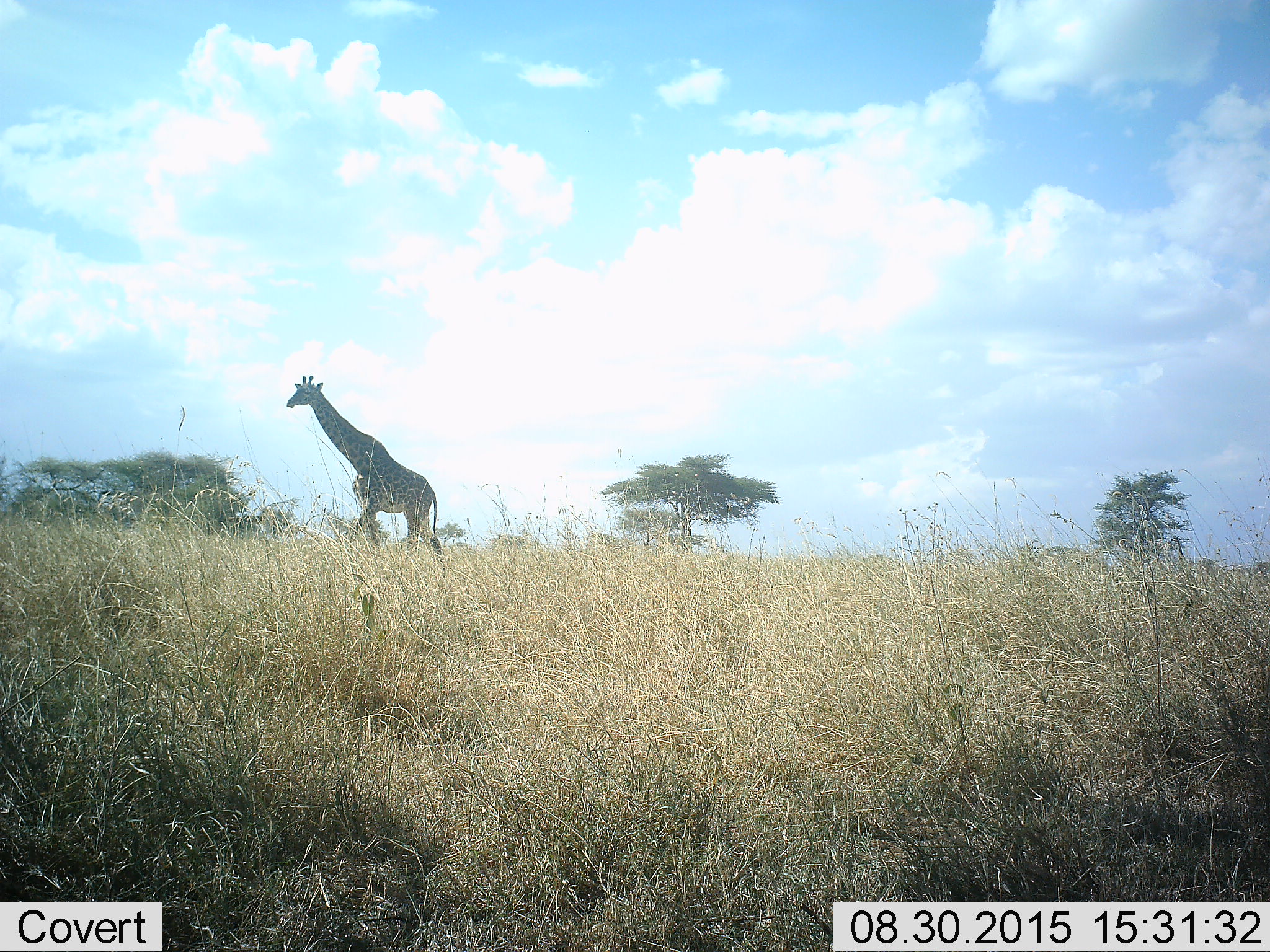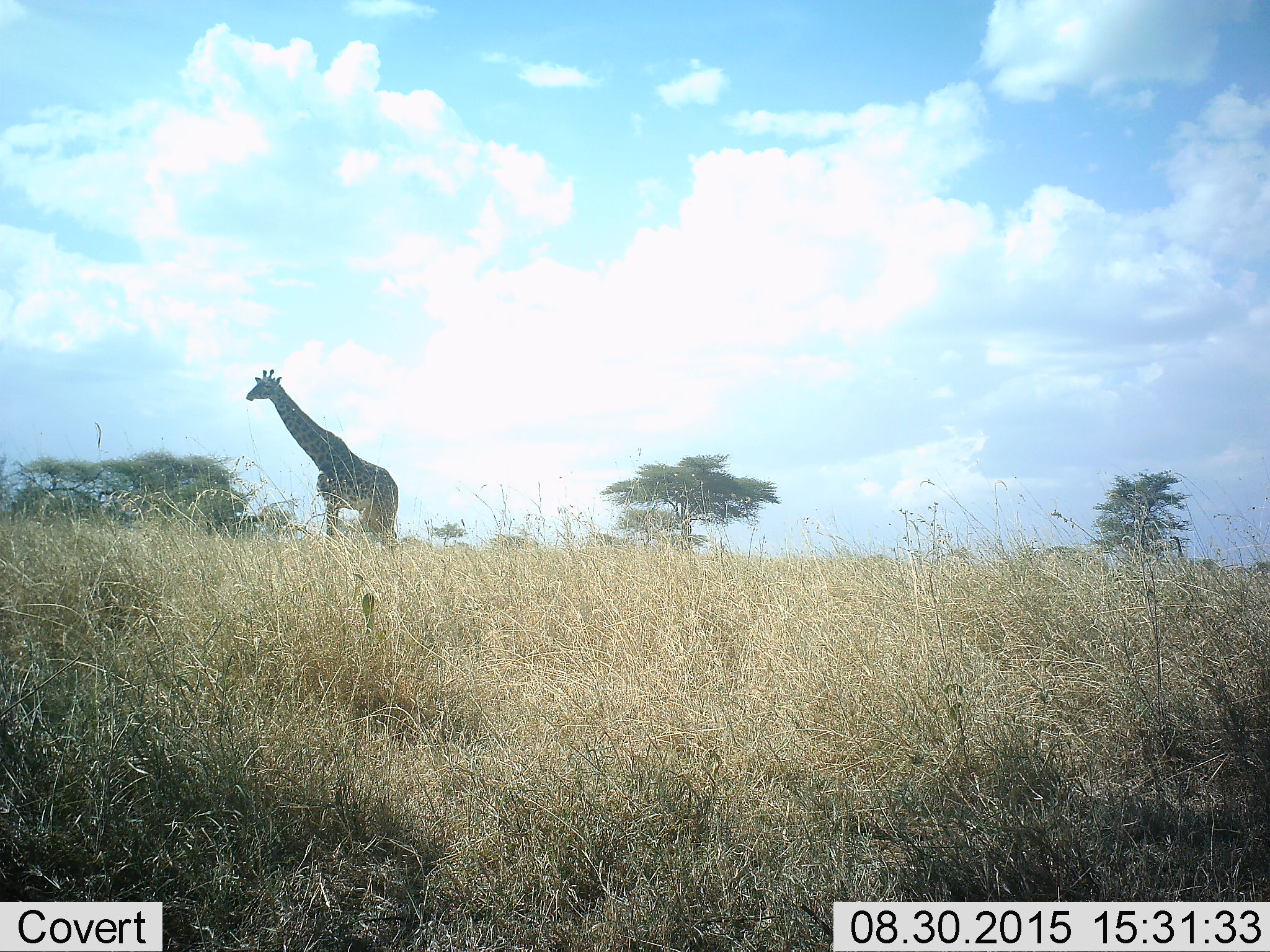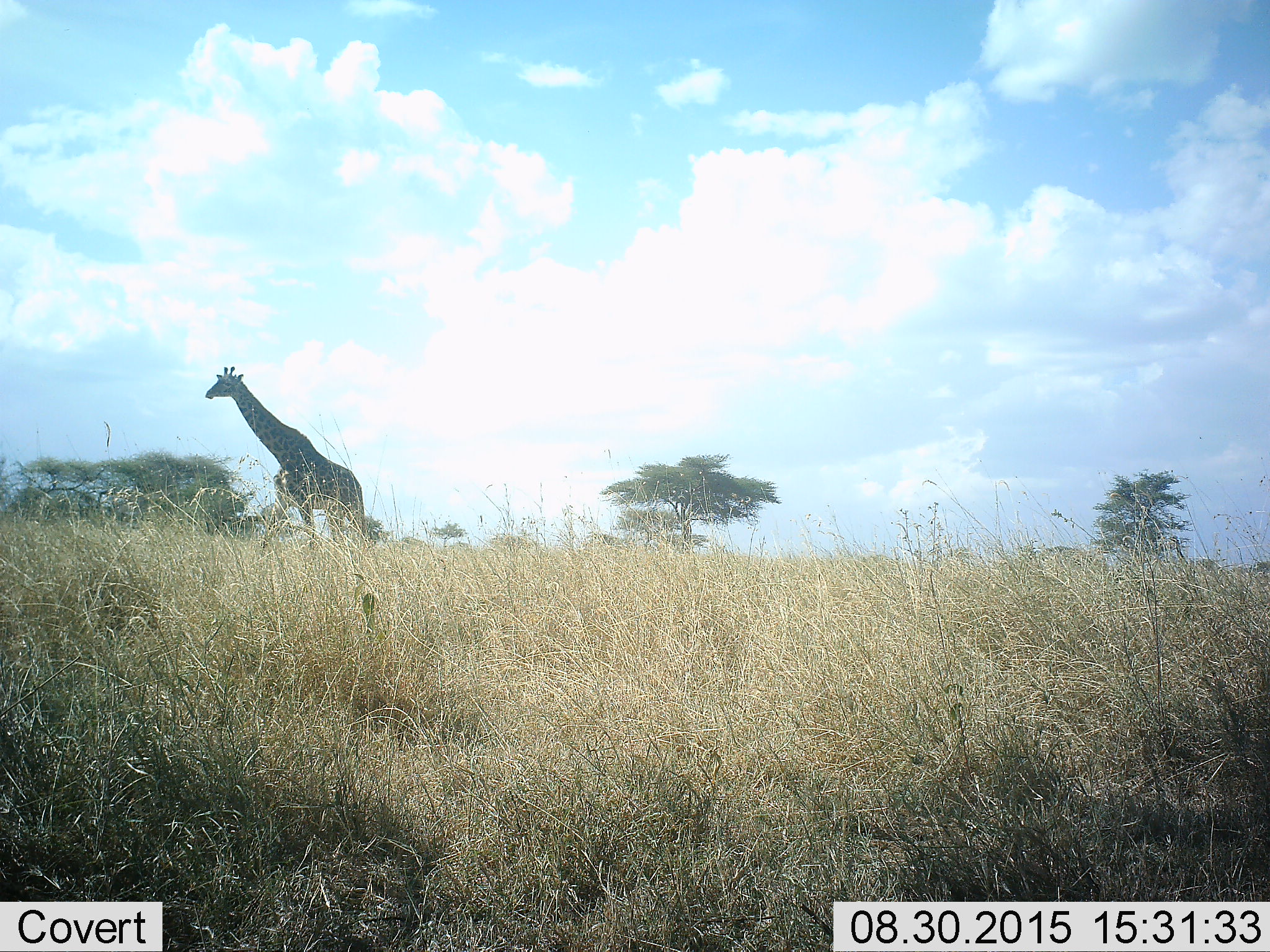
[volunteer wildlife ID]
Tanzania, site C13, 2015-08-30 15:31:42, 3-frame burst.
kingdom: Animalia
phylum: Chordata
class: Mammalia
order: Artiodactyla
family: Giraffidae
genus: Giraffa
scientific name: Giraffa camelopardalis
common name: giraffe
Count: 1.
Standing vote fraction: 30%.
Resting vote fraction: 0%.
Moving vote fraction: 85%.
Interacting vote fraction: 5%.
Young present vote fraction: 0%.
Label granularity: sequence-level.